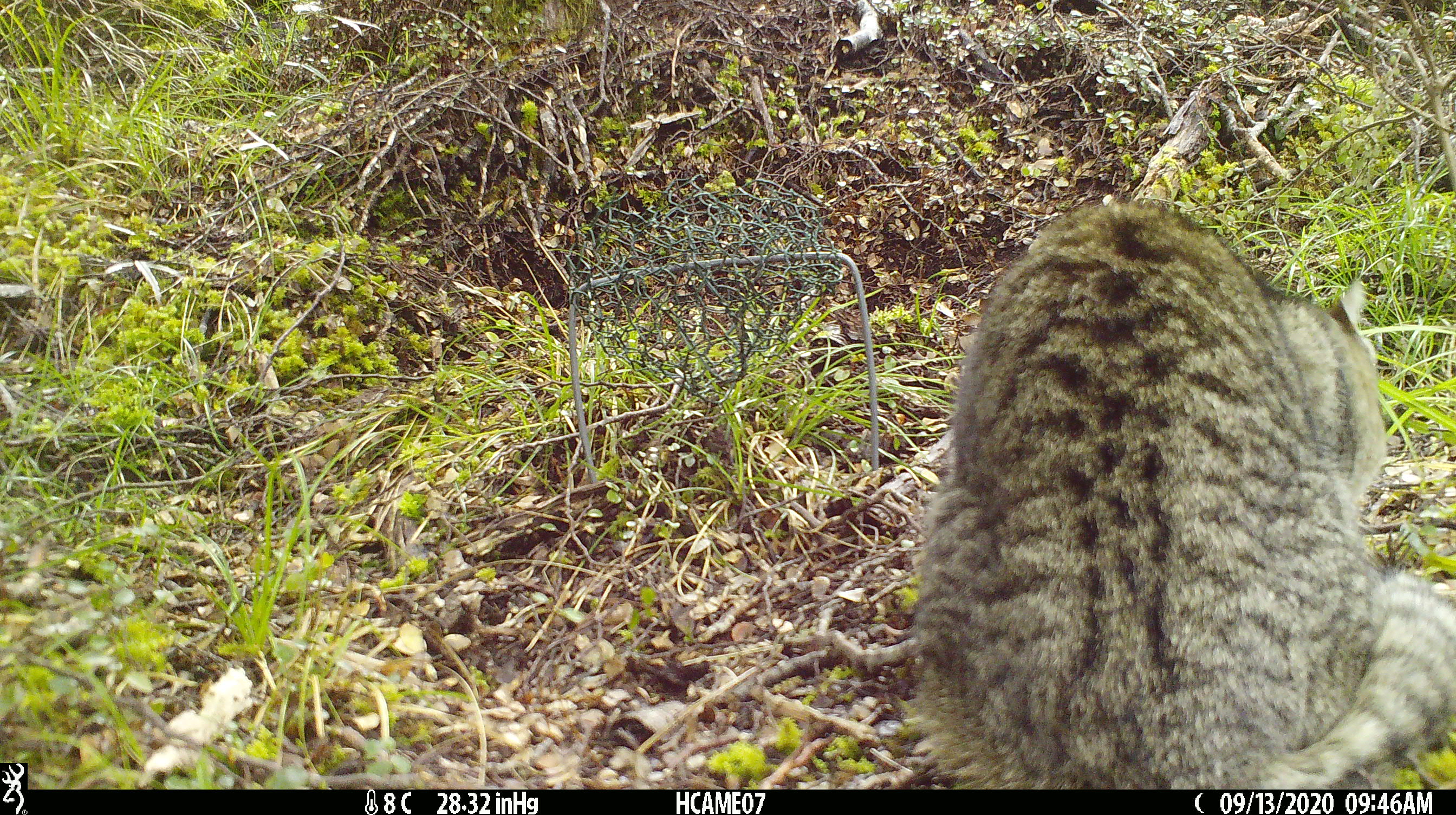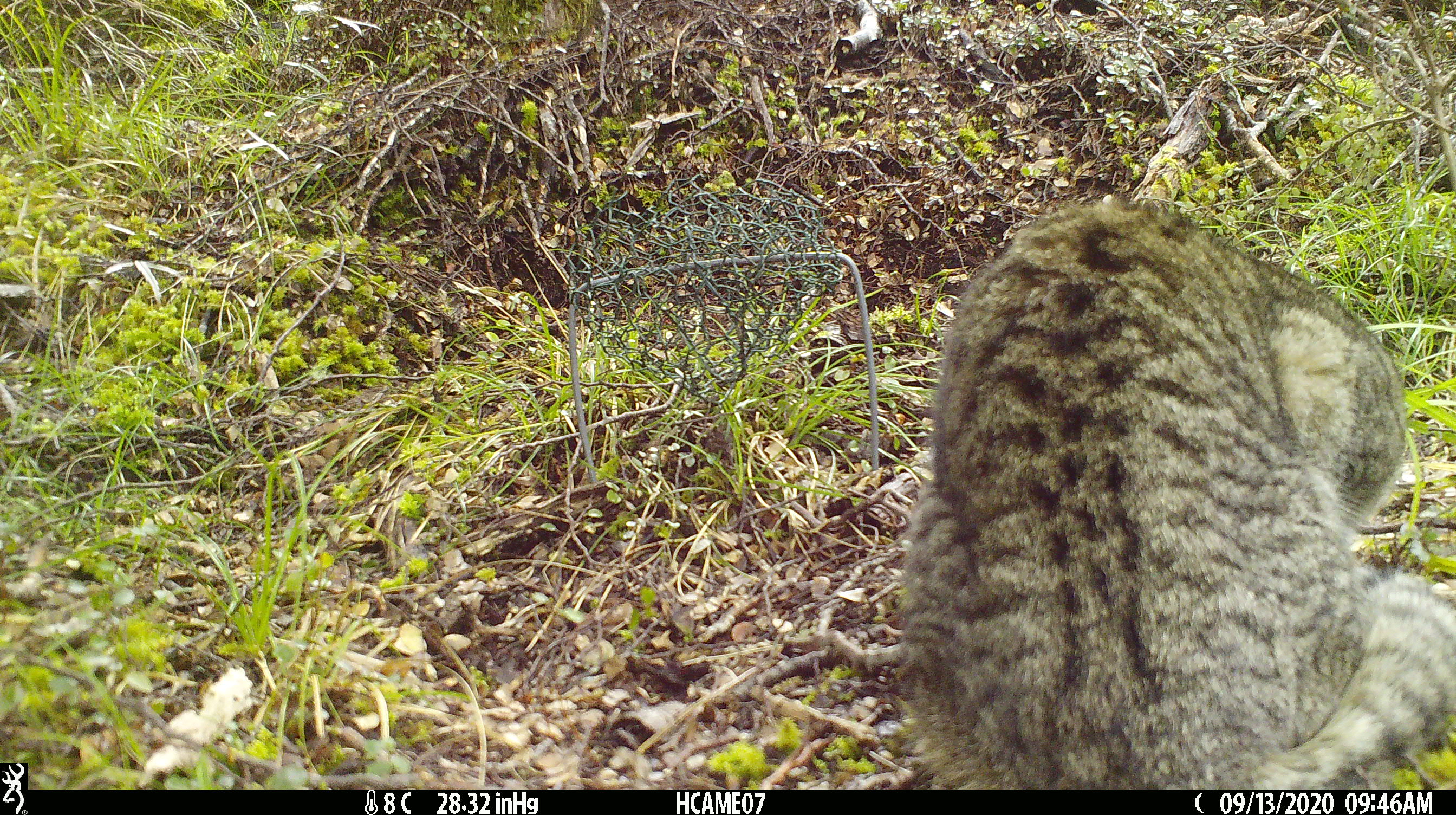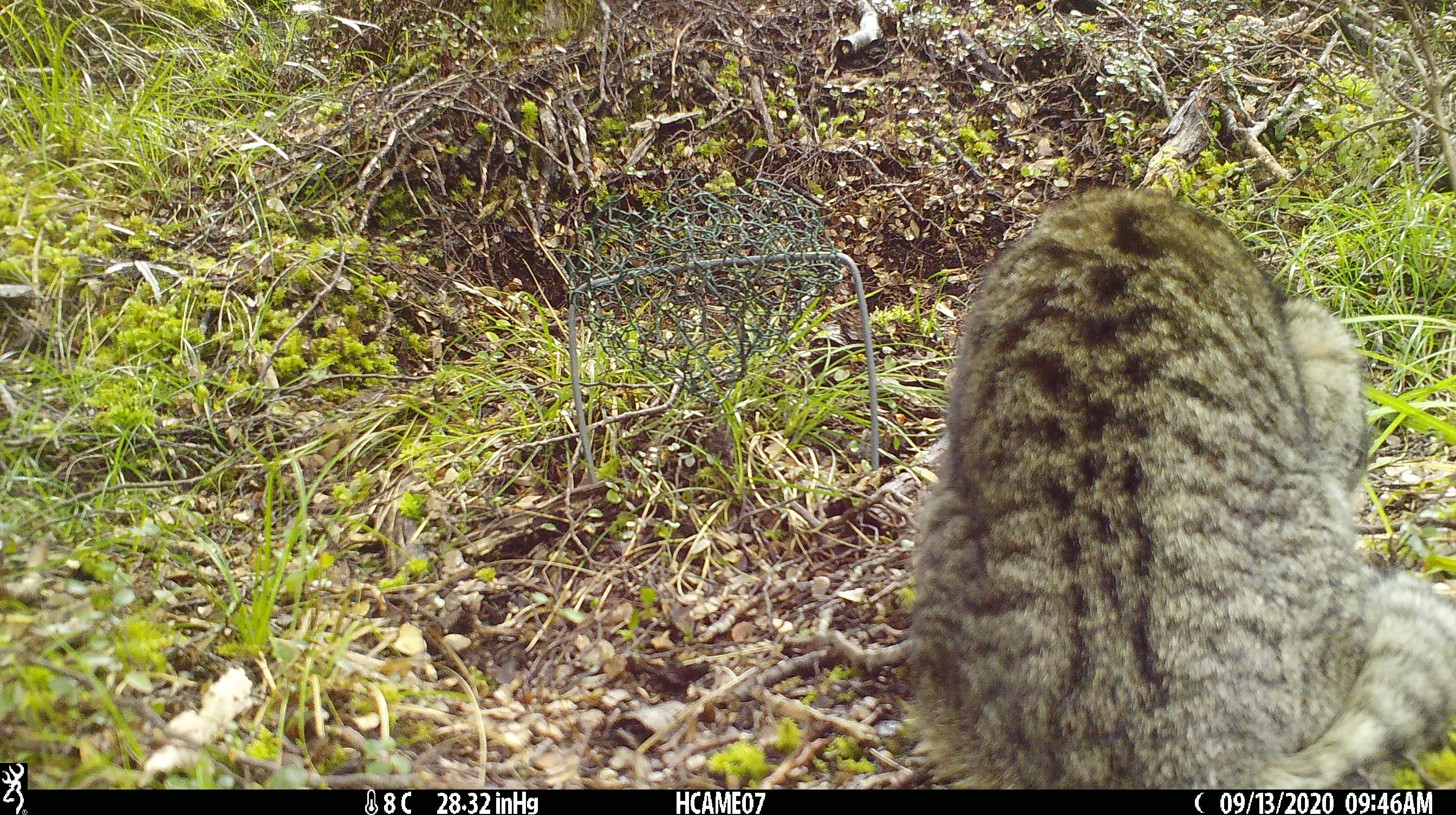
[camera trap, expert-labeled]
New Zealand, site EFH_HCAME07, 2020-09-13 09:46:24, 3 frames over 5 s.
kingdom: Animalia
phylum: Chordata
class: Mammalia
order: Carnivora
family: Felidae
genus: Felis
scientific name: Felis catus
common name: domestic cat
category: cat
Cat (domestic cat) (Felis catus).